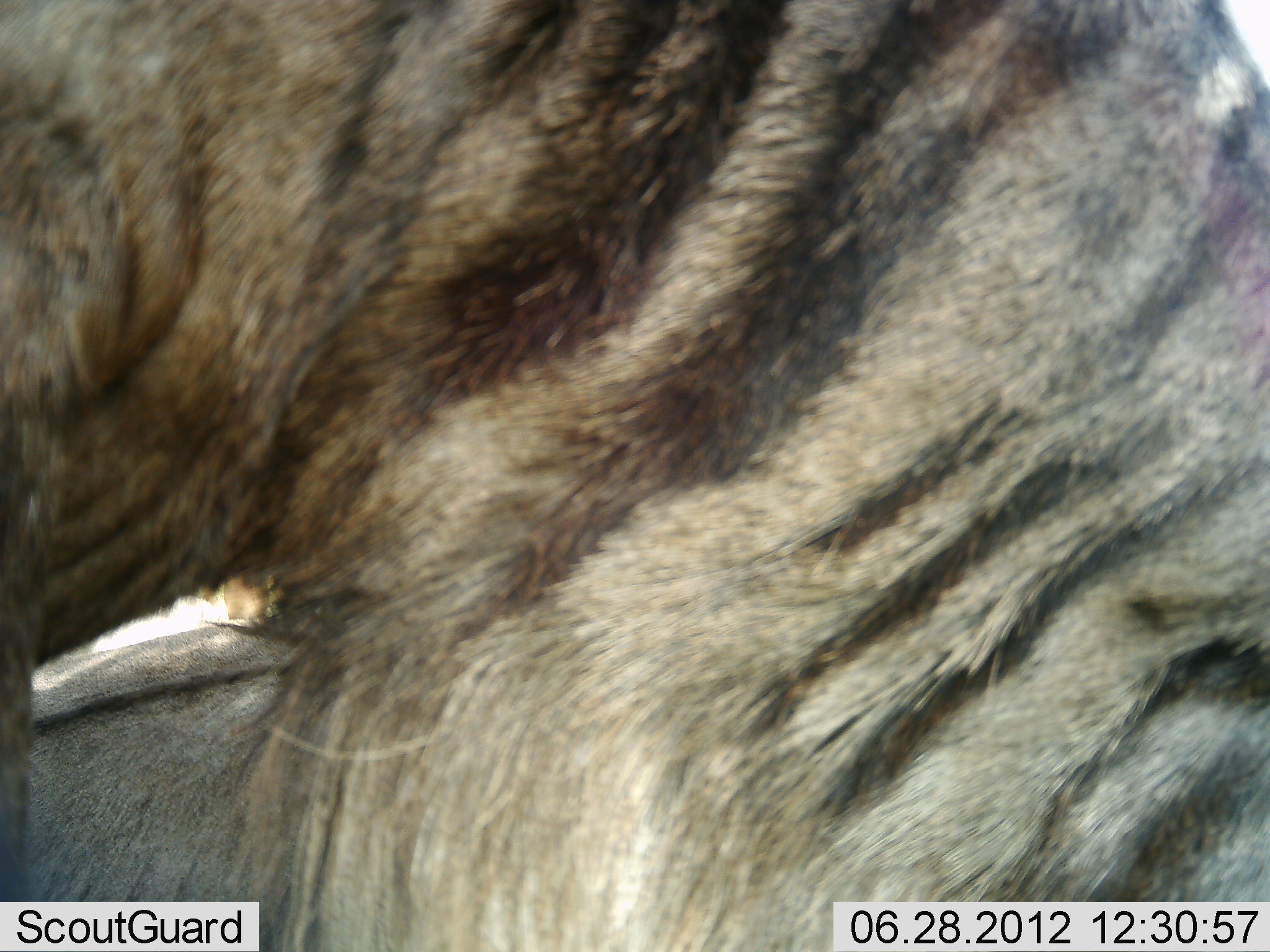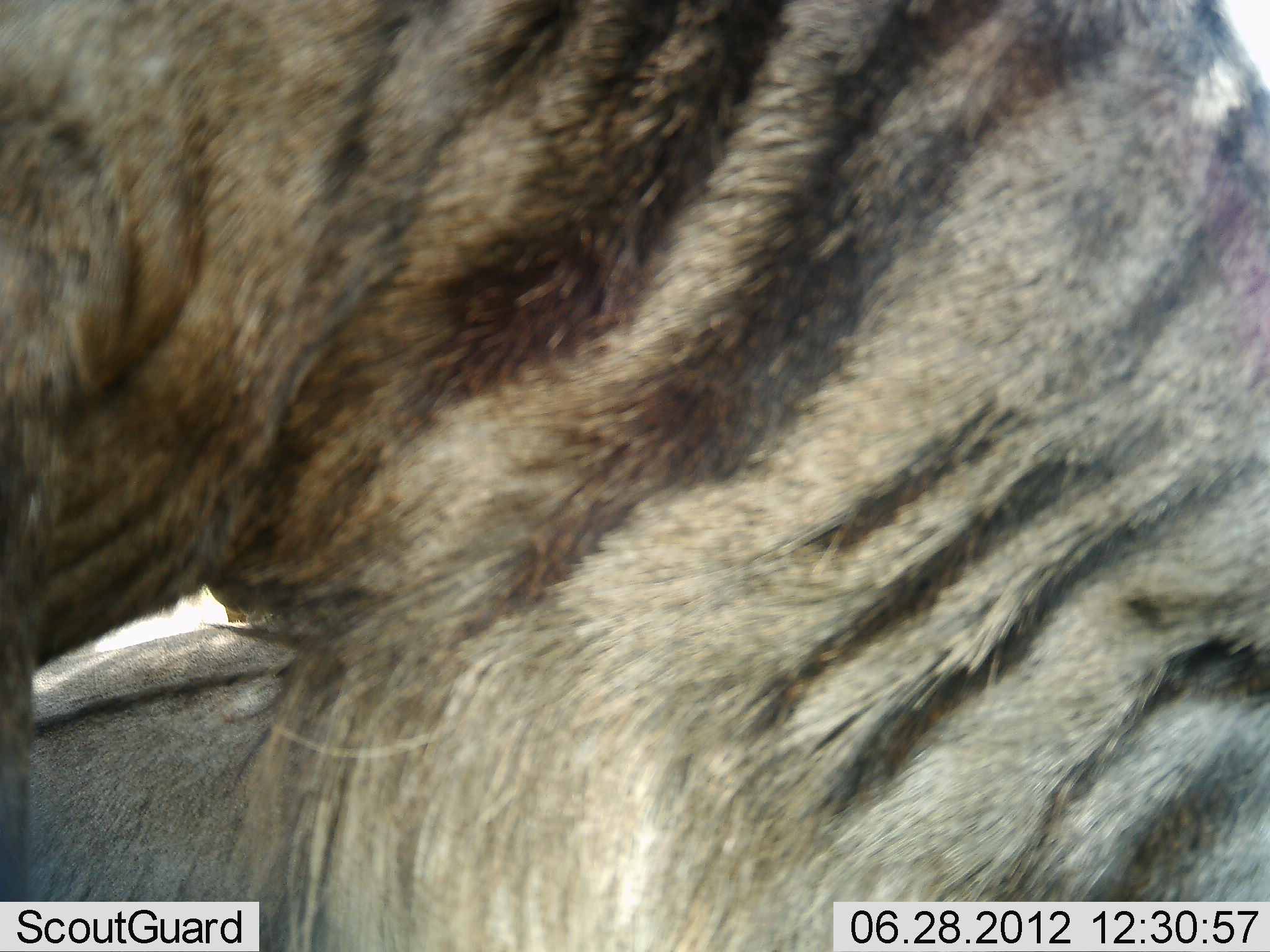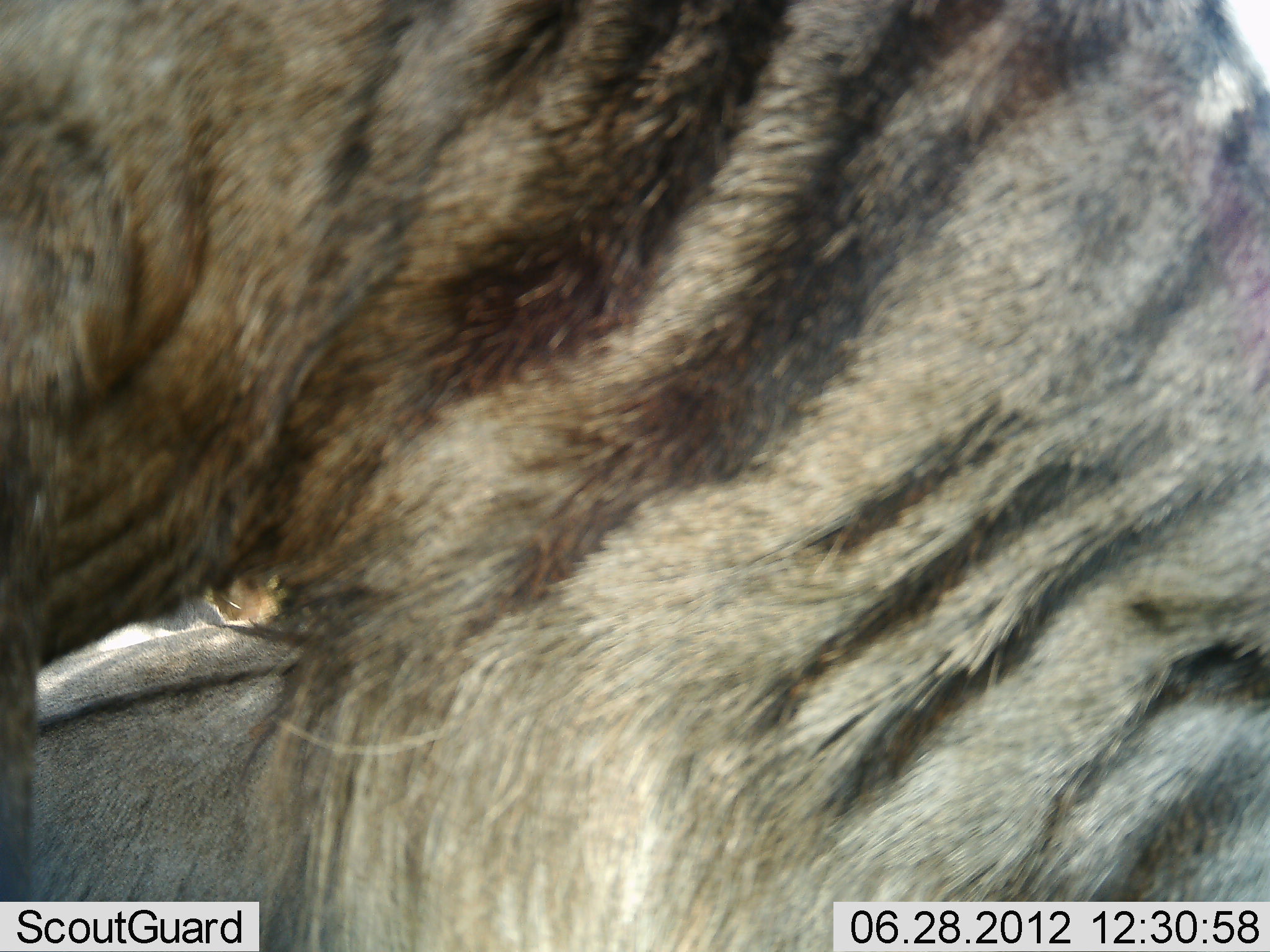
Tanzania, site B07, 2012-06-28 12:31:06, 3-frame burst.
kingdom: Animalia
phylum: Chordata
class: Mammalia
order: Artiodactyla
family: Bovidae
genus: Connochaetes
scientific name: Connochaetes taurinus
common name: blue wildebeest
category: wildebeest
Wildebeest (blue wildebeest) (Connochaetes taurinus), count 2. Behavior (volunteer vote fractions): standing 70%, resting 60%, moving 0%, interacting 0%. Young present (vote fraction): 0%. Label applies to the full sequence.